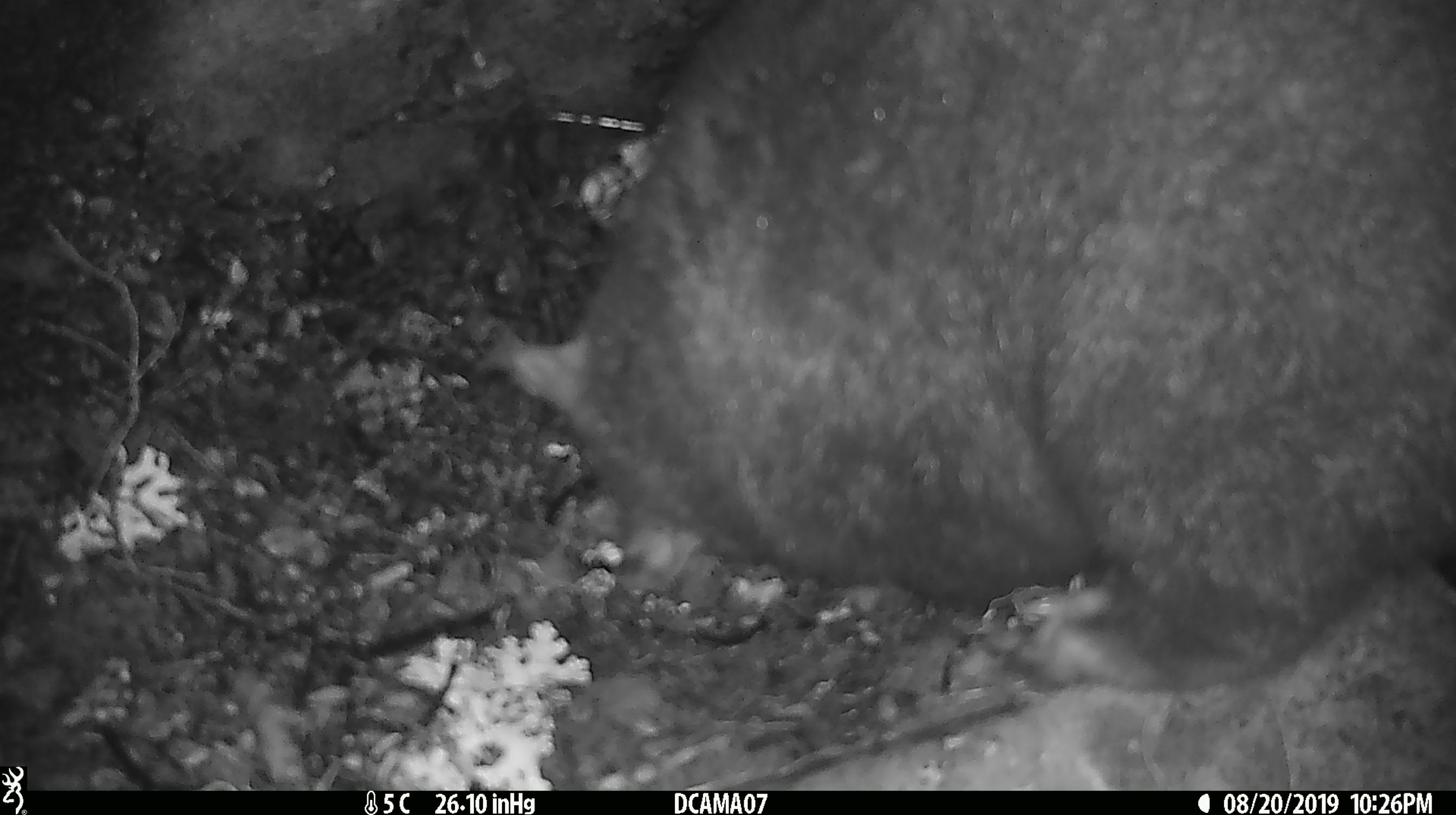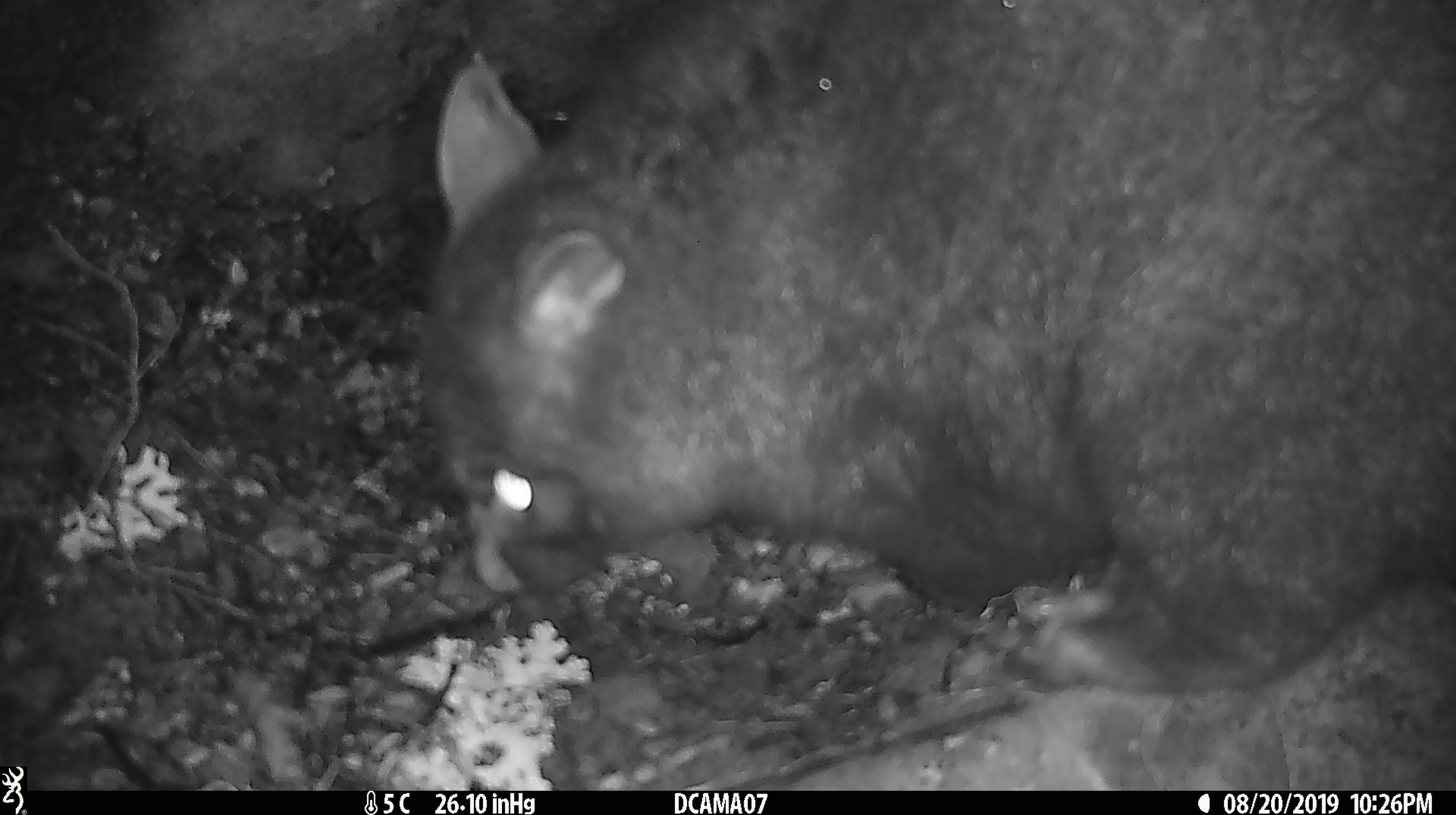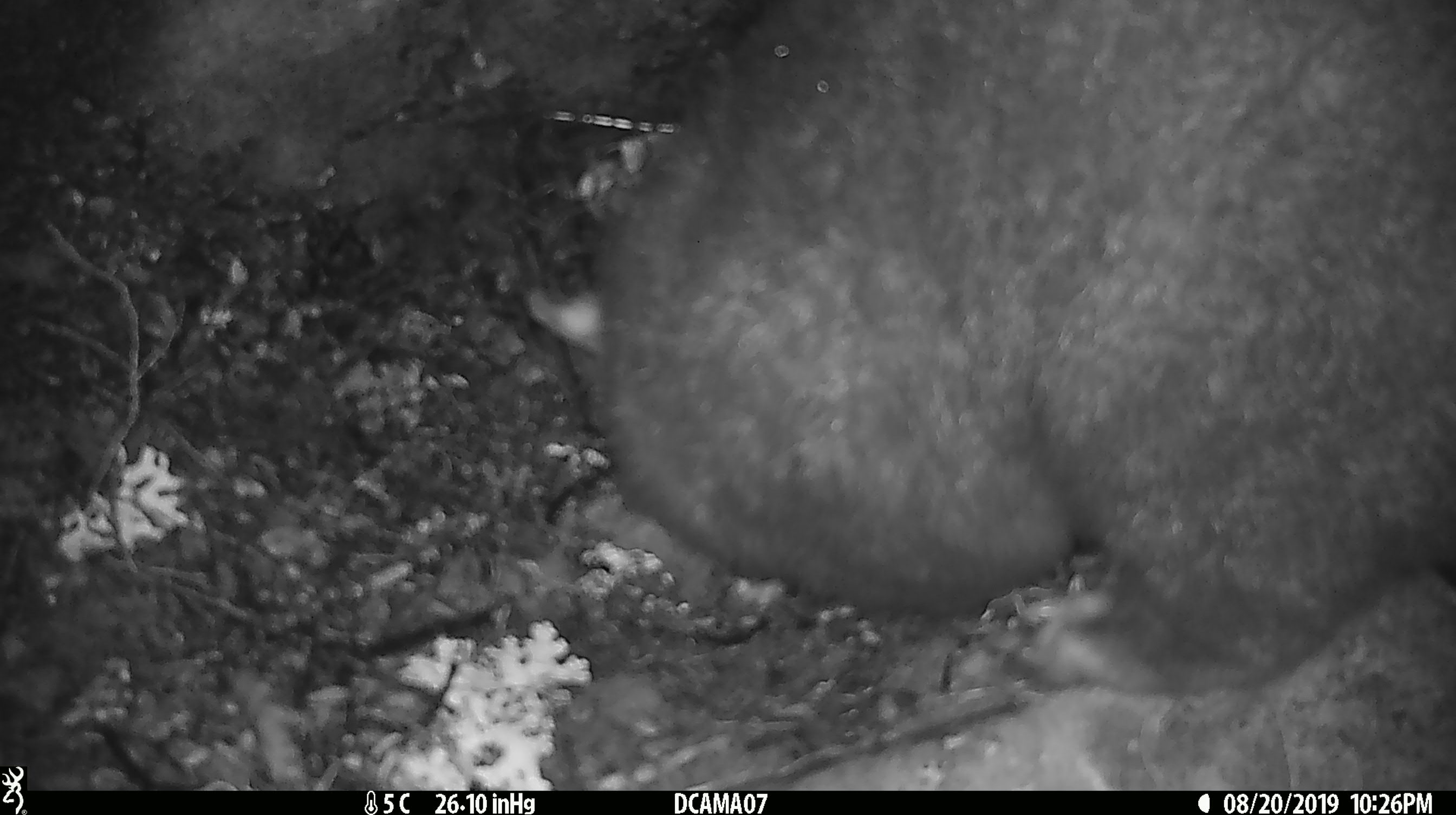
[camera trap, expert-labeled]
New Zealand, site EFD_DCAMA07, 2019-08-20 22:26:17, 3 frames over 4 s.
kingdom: Animalia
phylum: Chordata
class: Mammalia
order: Diprotodontia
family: Phalangeridae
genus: Trichosurus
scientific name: Trichosurus vulpecula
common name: common brushtail possum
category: possum